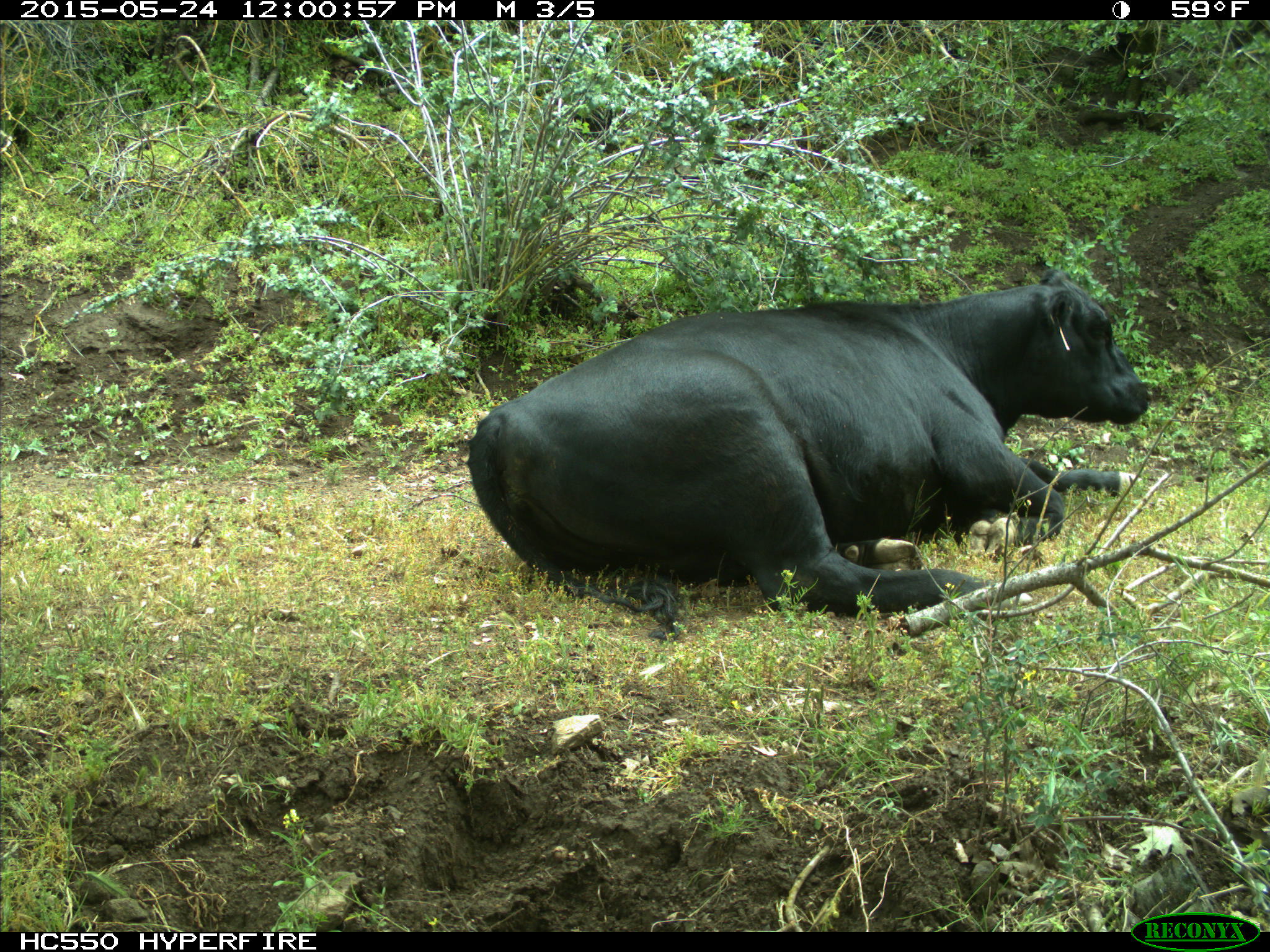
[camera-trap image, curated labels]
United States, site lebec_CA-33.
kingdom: Animalia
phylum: Chordata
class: Mammalia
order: Artiodactyla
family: Bovidae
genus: Bos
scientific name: Bos taurus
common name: domestic cow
Bos taurus (domestic cow).